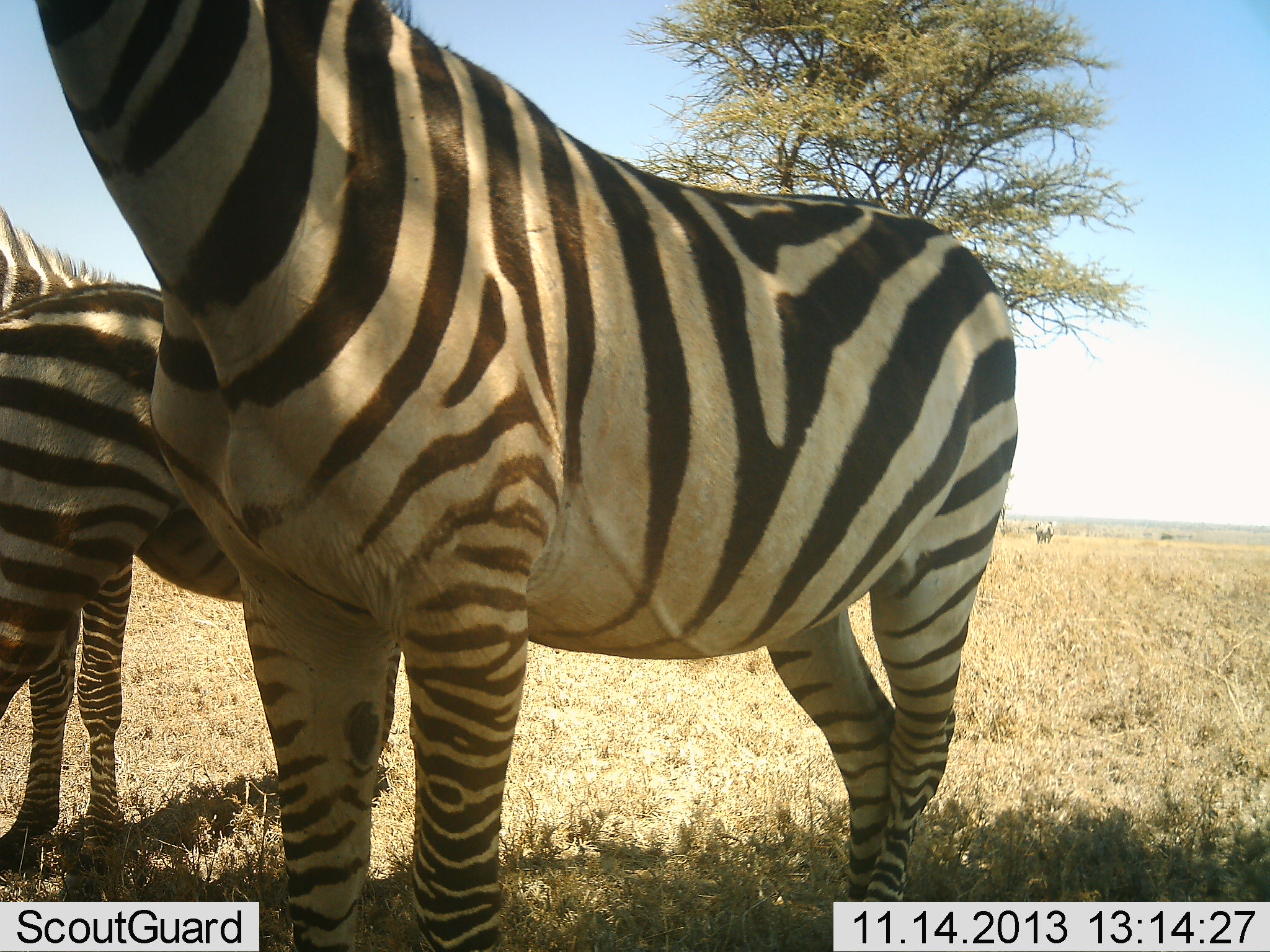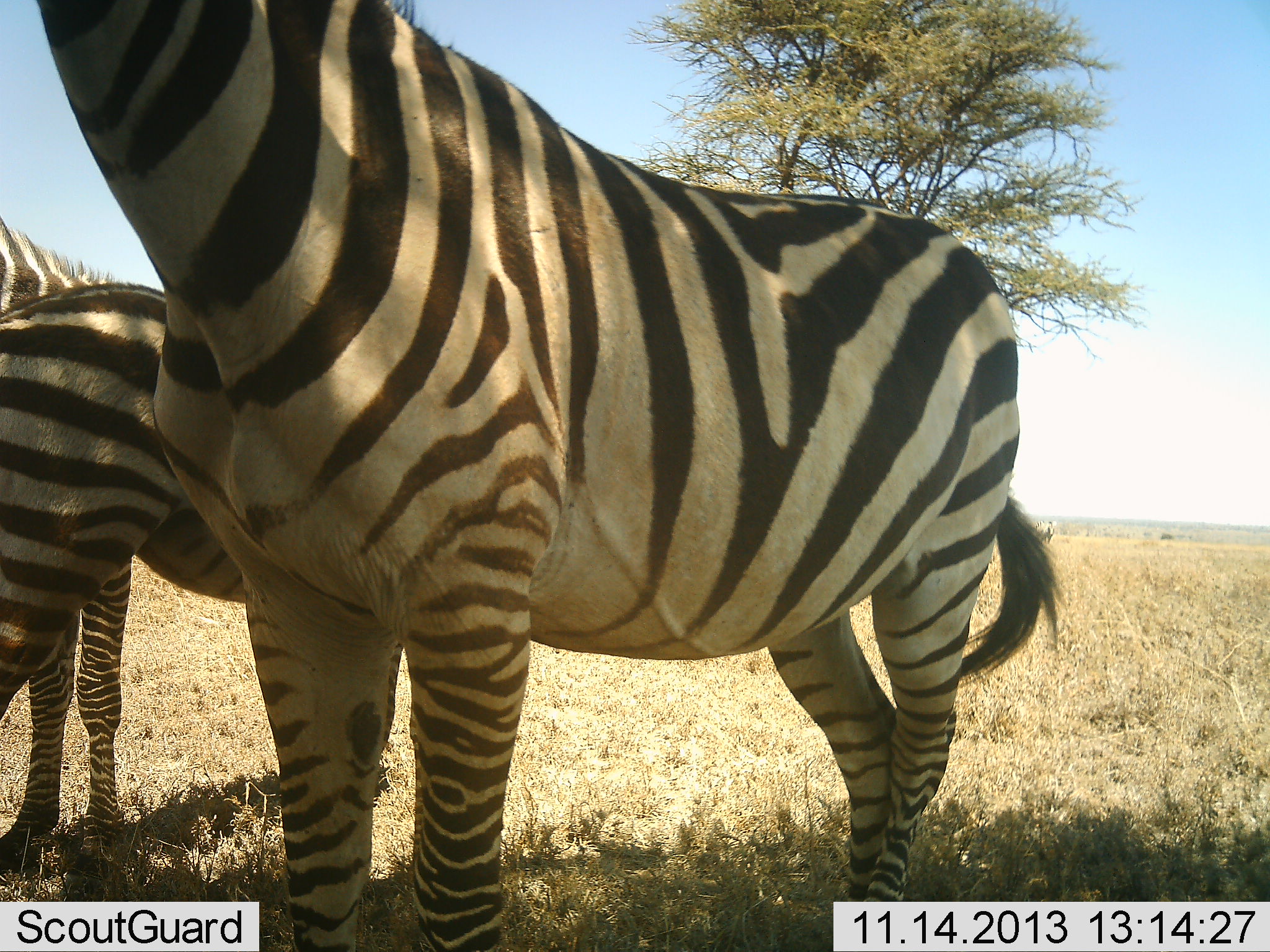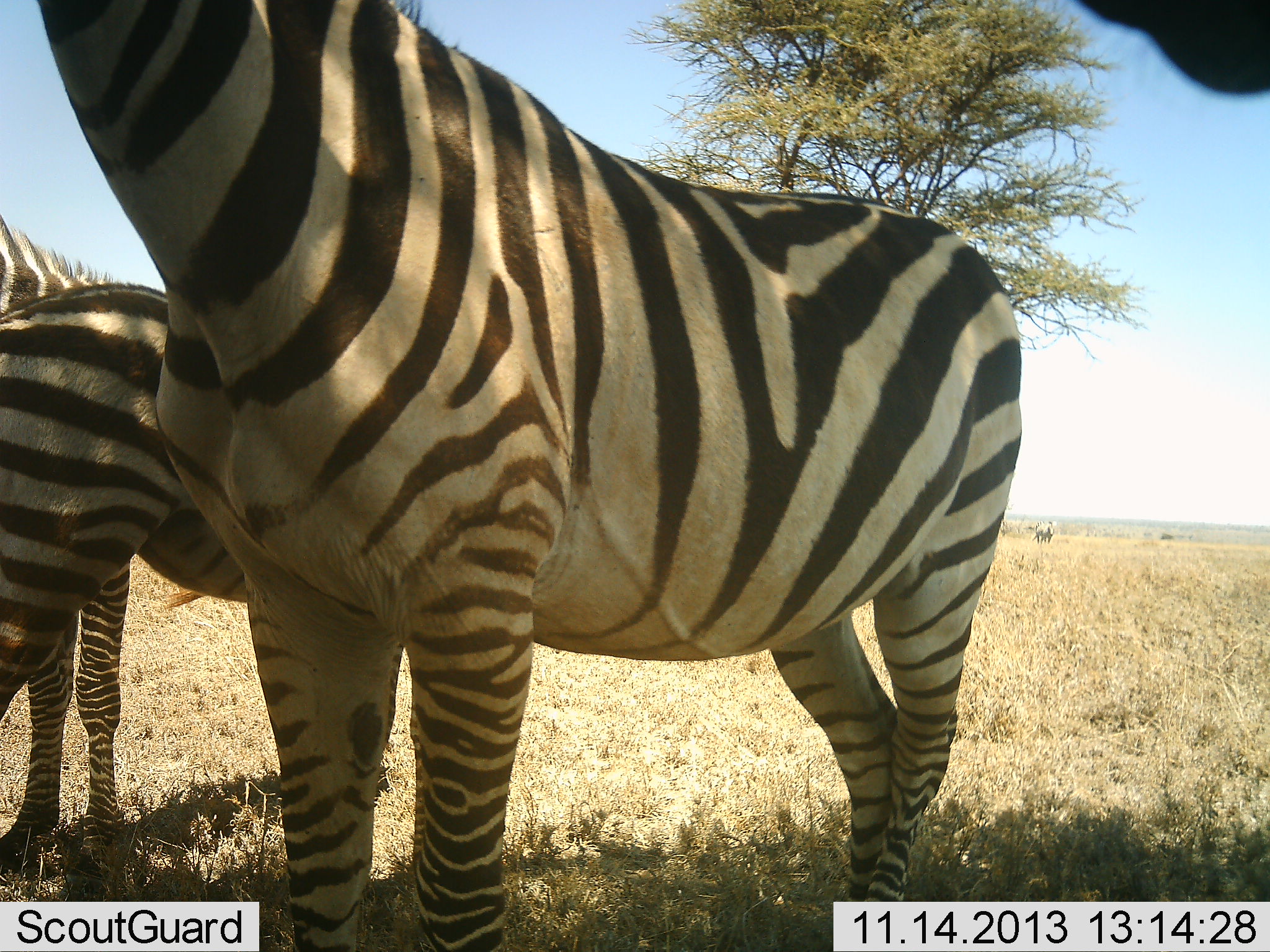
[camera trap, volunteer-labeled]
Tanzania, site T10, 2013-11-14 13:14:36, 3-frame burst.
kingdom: Animalia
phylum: Chordata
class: Mammalia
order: Perissodactyla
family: Equidae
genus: Equus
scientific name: Equus quagga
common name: plains zebra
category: zebra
Zebra (plains zebra) (Equus quagga), count 3. Behavior (volunteer vote fractions): standing 97%, resting 6%, moving 0%, interacting 3%. Young present (vote fraction): 9%. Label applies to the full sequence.